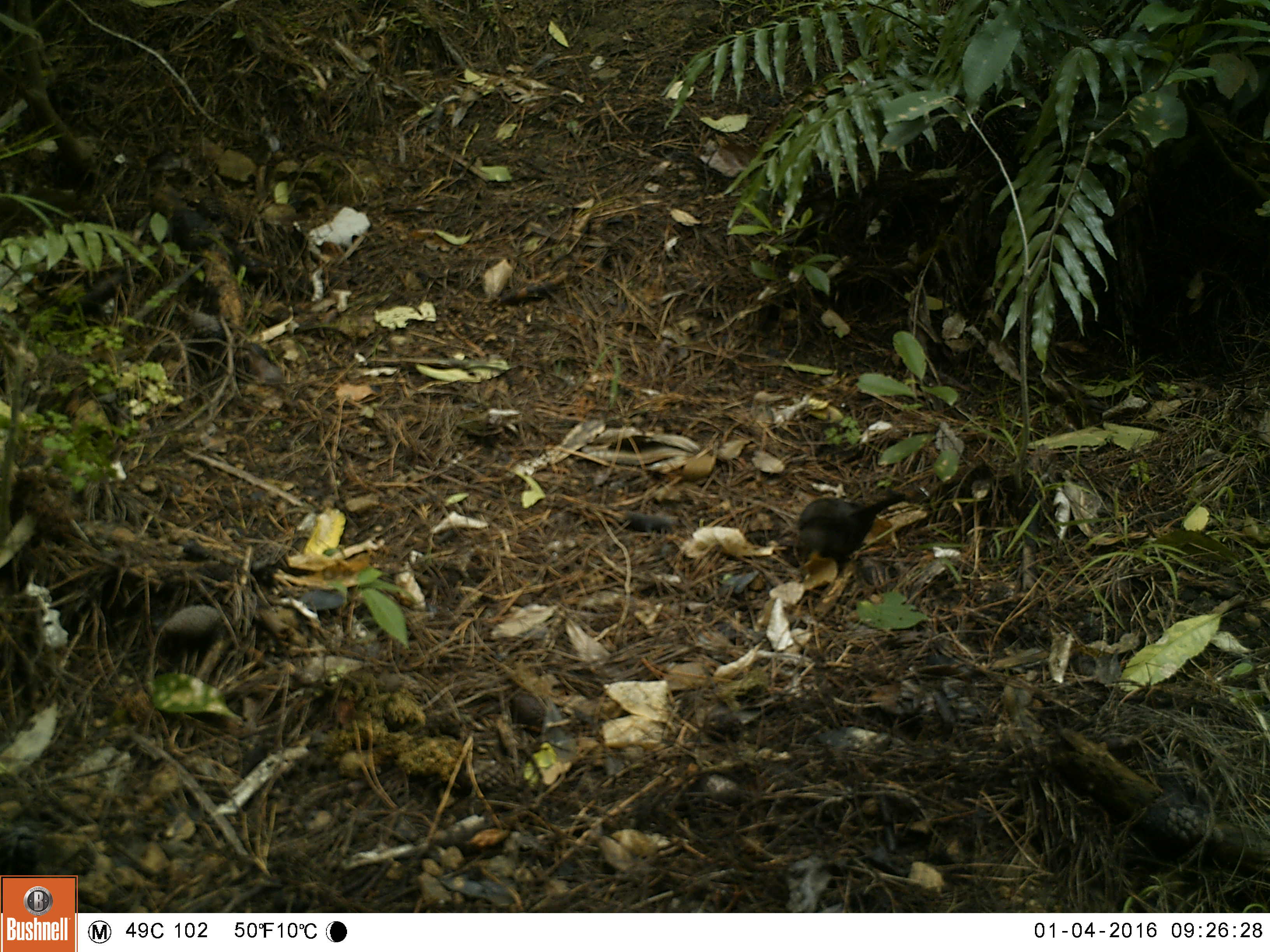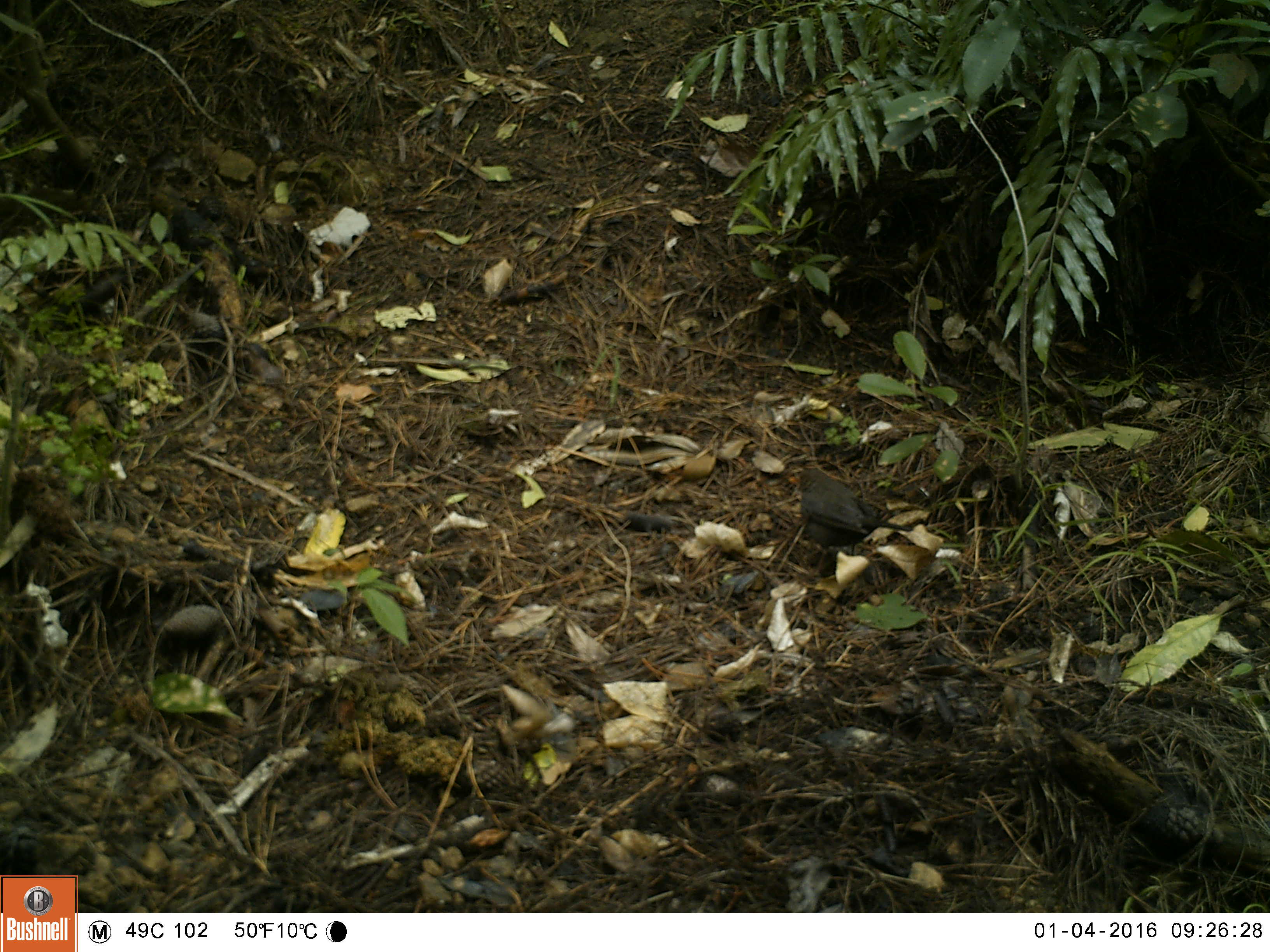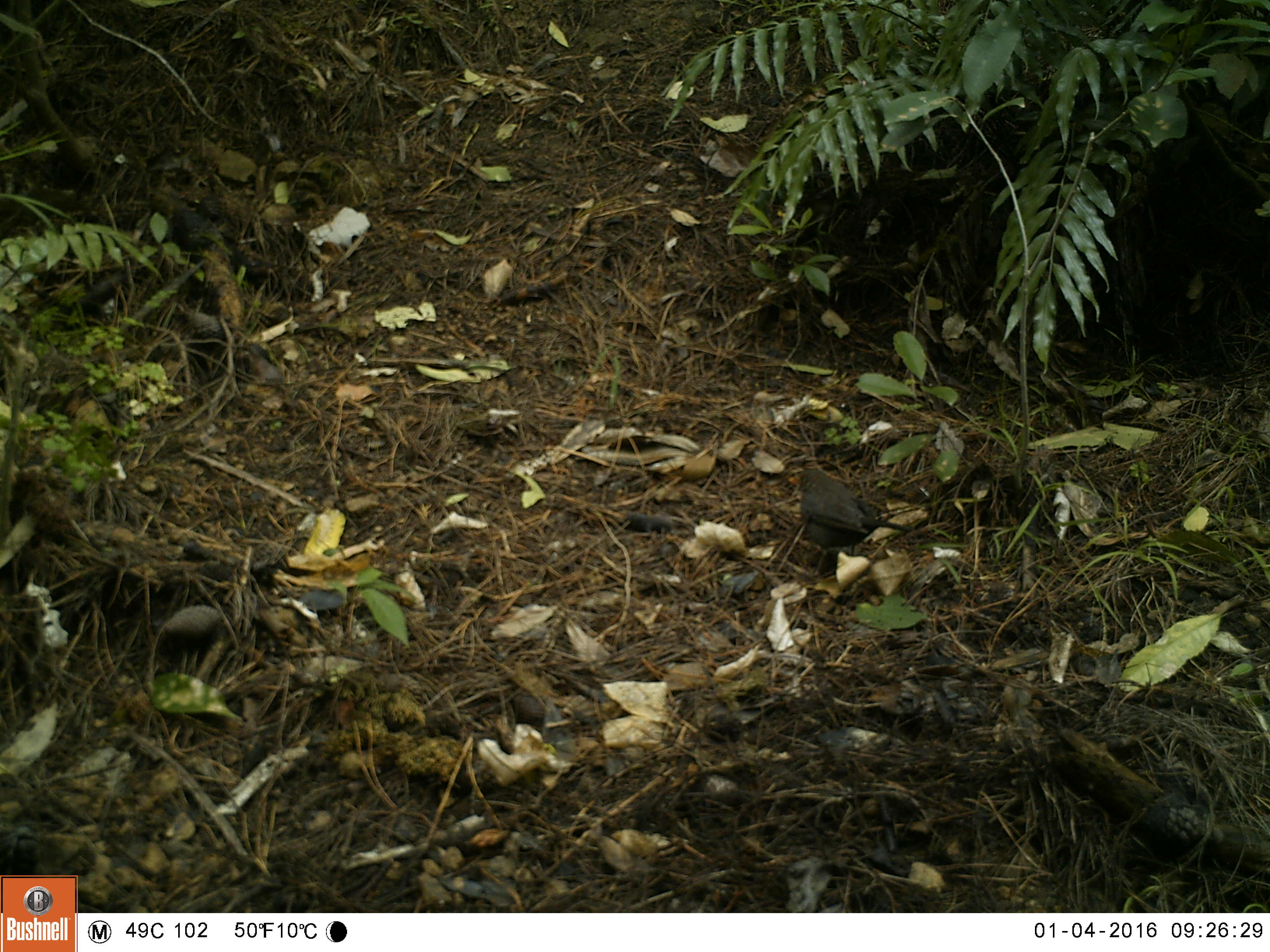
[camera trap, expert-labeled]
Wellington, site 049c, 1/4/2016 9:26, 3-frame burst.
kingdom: Animalia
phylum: Chordata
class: Aves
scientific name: Aves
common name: bird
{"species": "bird (Aves)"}